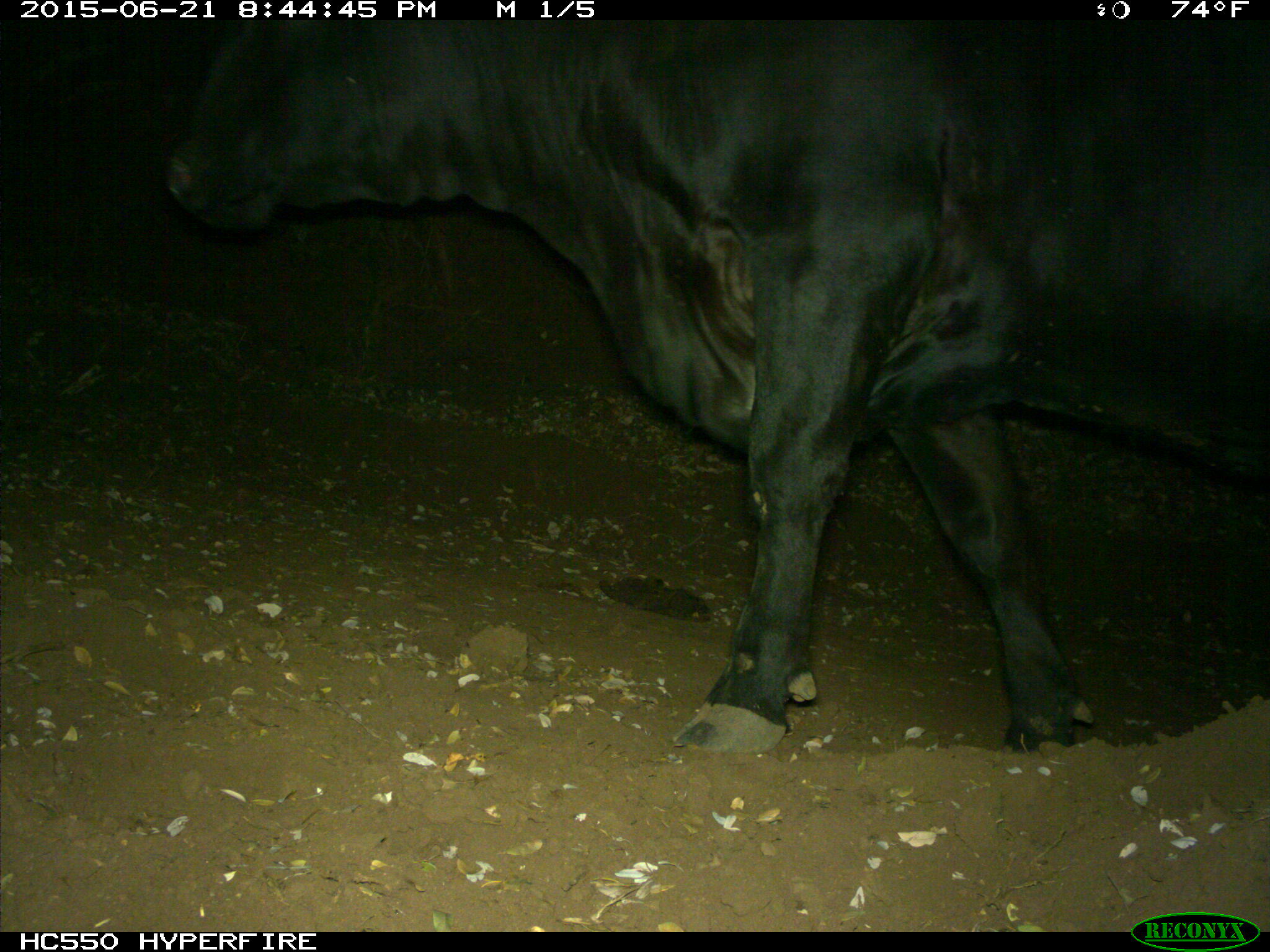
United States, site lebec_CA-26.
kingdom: Animalia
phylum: Chordata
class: Mammalia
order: Artiodactyla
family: Bovidae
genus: Bos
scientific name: Bos taurus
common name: domestic cow